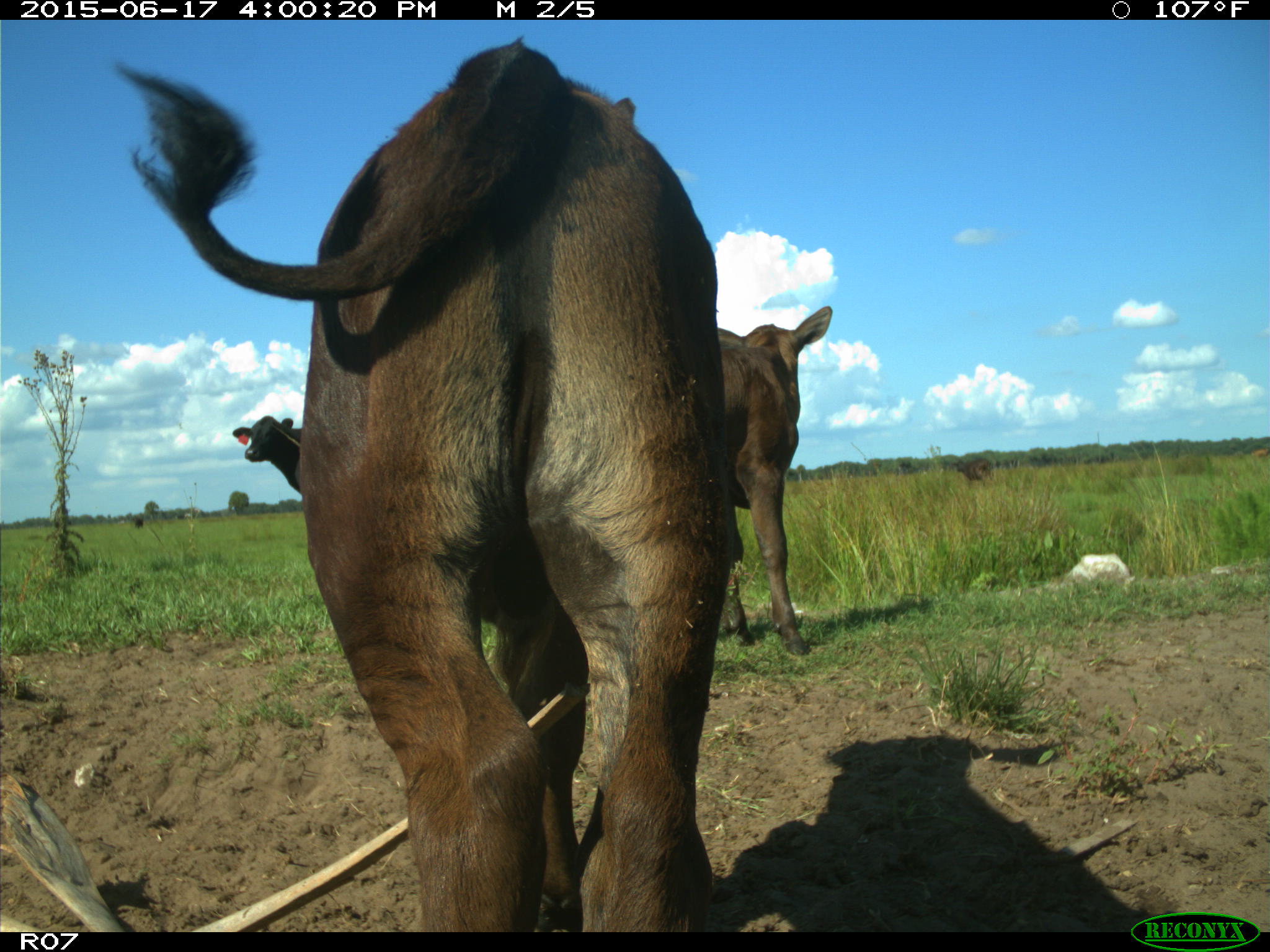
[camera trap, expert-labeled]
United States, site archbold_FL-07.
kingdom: Animalia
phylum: Chordata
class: Mammalia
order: Artiodactyla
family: Bovidae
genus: Bos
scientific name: Bos taurus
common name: domestic cow